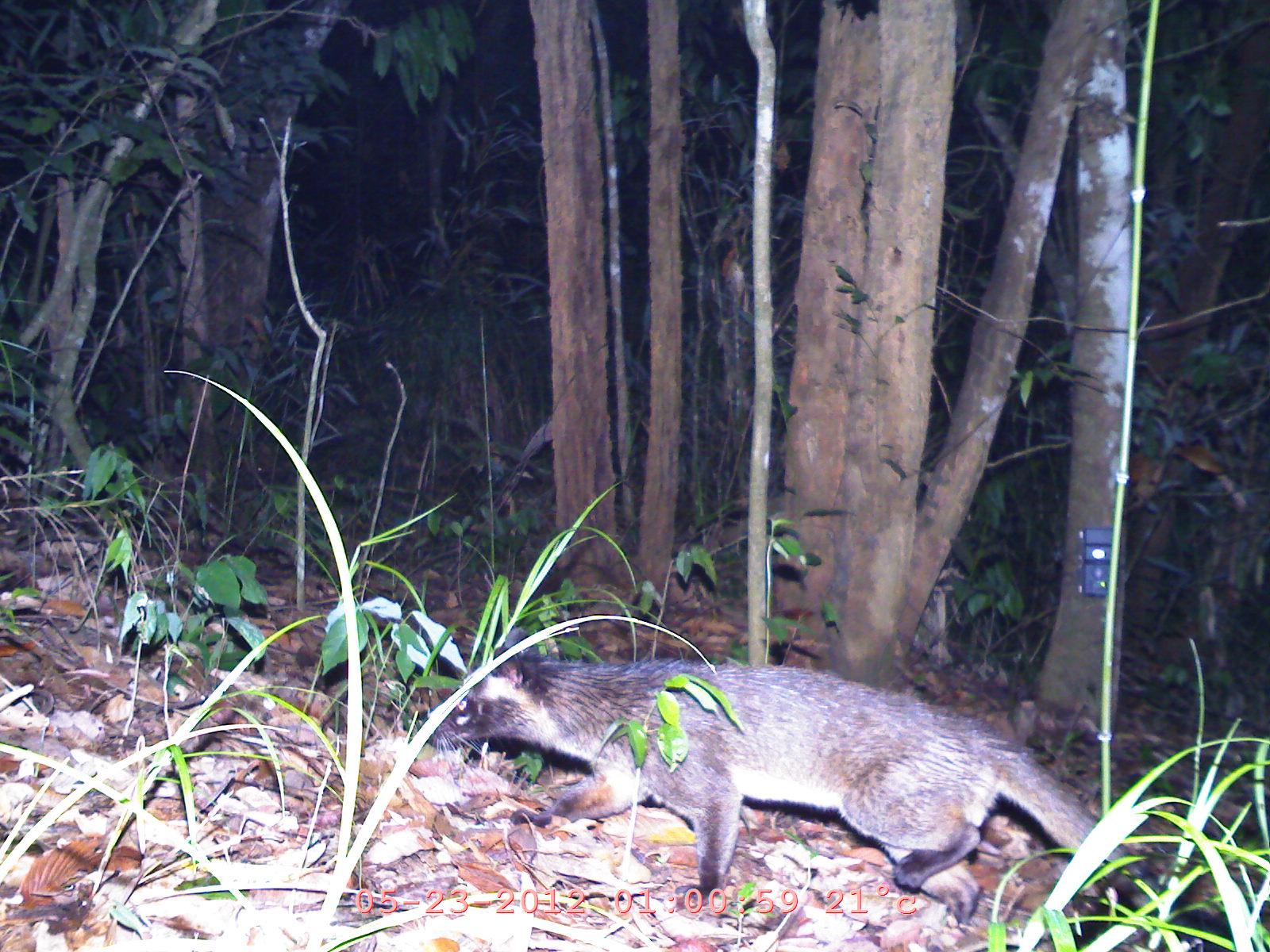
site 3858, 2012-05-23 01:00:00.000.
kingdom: Animalia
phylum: Chordata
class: Mammalia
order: Carnivora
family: Viverridae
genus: Paguma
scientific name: Paguma larvata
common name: masked palm civet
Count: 1.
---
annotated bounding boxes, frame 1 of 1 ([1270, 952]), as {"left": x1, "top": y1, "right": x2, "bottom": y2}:
paguma larvata: {"left": 407, "top": 623, "right": 1260, "bottom": 935}